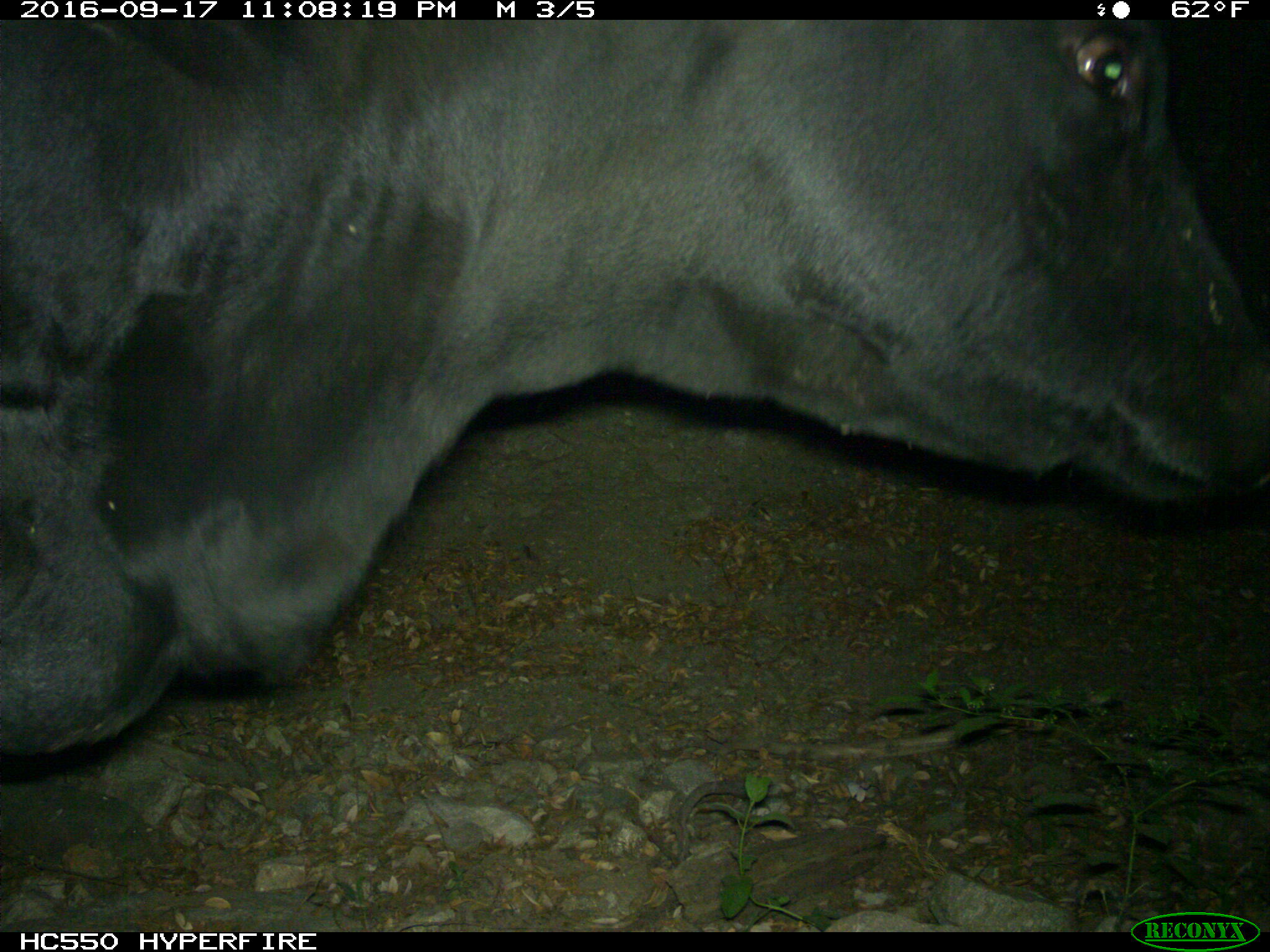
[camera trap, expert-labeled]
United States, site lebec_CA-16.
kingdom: Animalia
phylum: Chordata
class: Mammalia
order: Artiodactyla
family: Bovidae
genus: Bos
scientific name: Bos taurus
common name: domestic cow